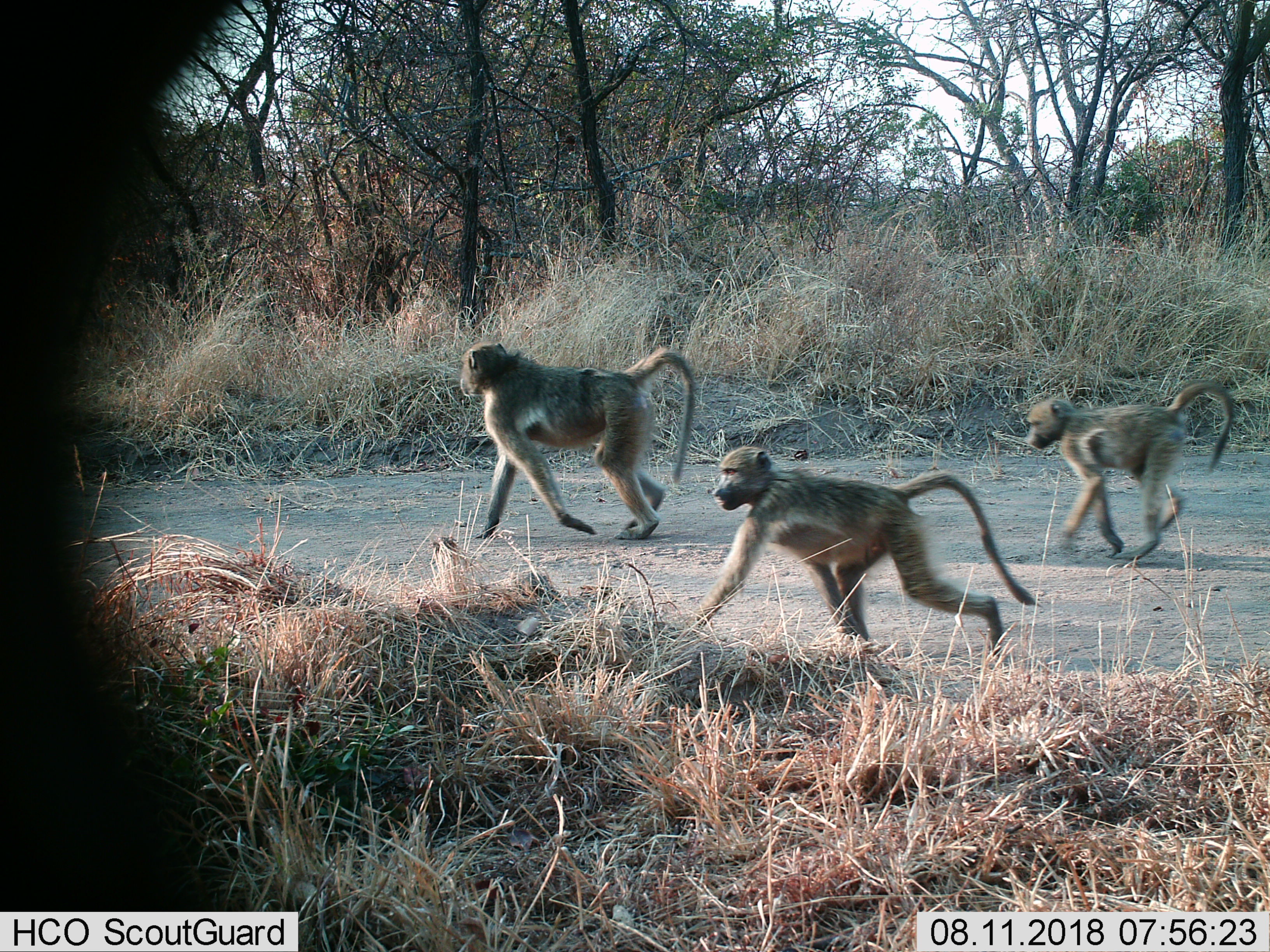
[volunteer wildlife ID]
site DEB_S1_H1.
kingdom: Animalia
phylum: Chordata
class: Mammalia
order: Primates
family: Cercopithecidae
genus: Papio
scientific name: Papio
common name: baboon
Baboon (Papio), count 3. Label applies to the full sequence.